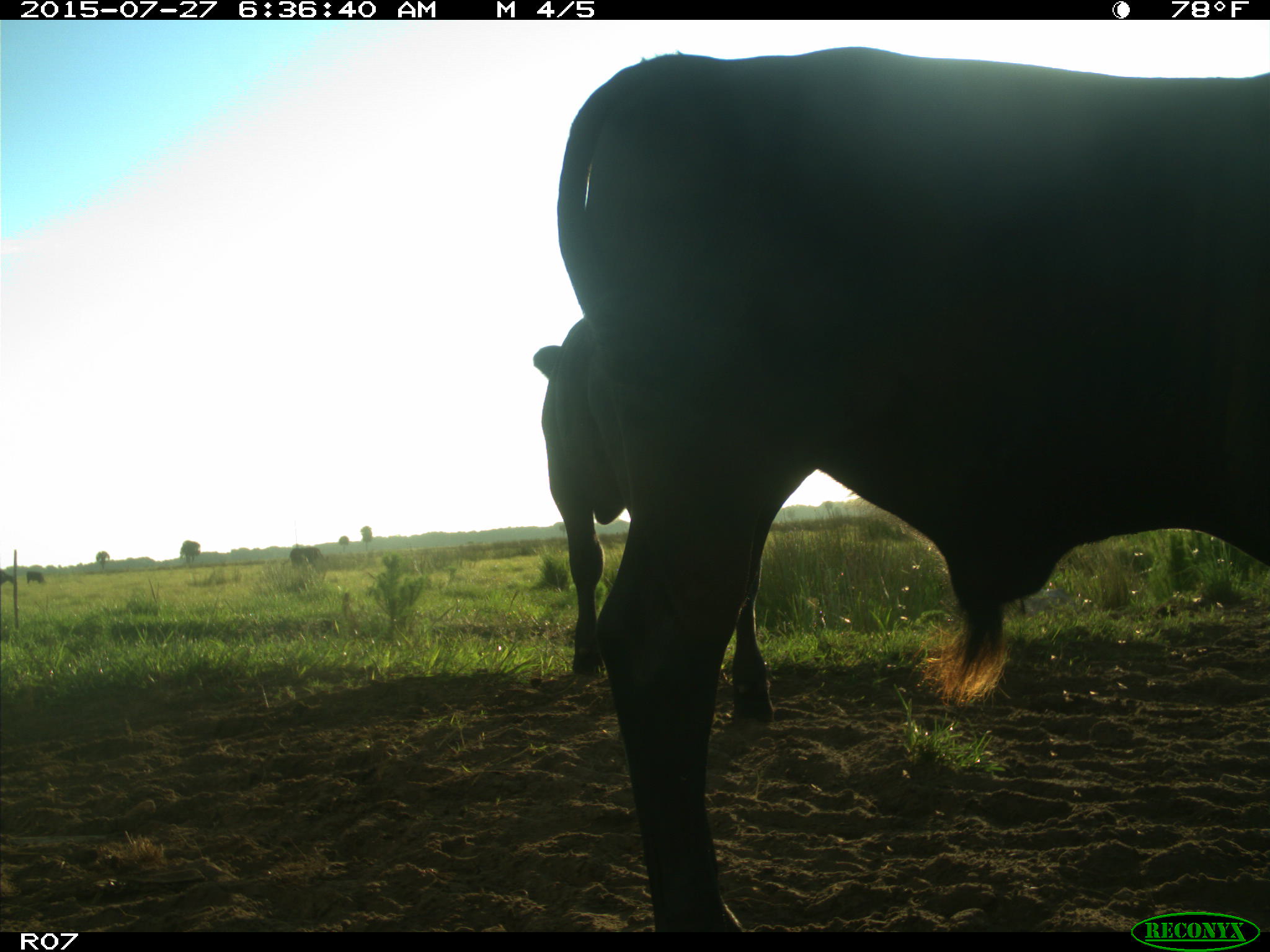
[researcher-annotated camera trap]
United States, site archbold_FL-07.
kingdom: Animalia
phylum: Chordata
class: Mammalia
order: Artiodactyla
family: Bovidae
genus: Bos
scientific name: Bos taurus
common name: domestic cow